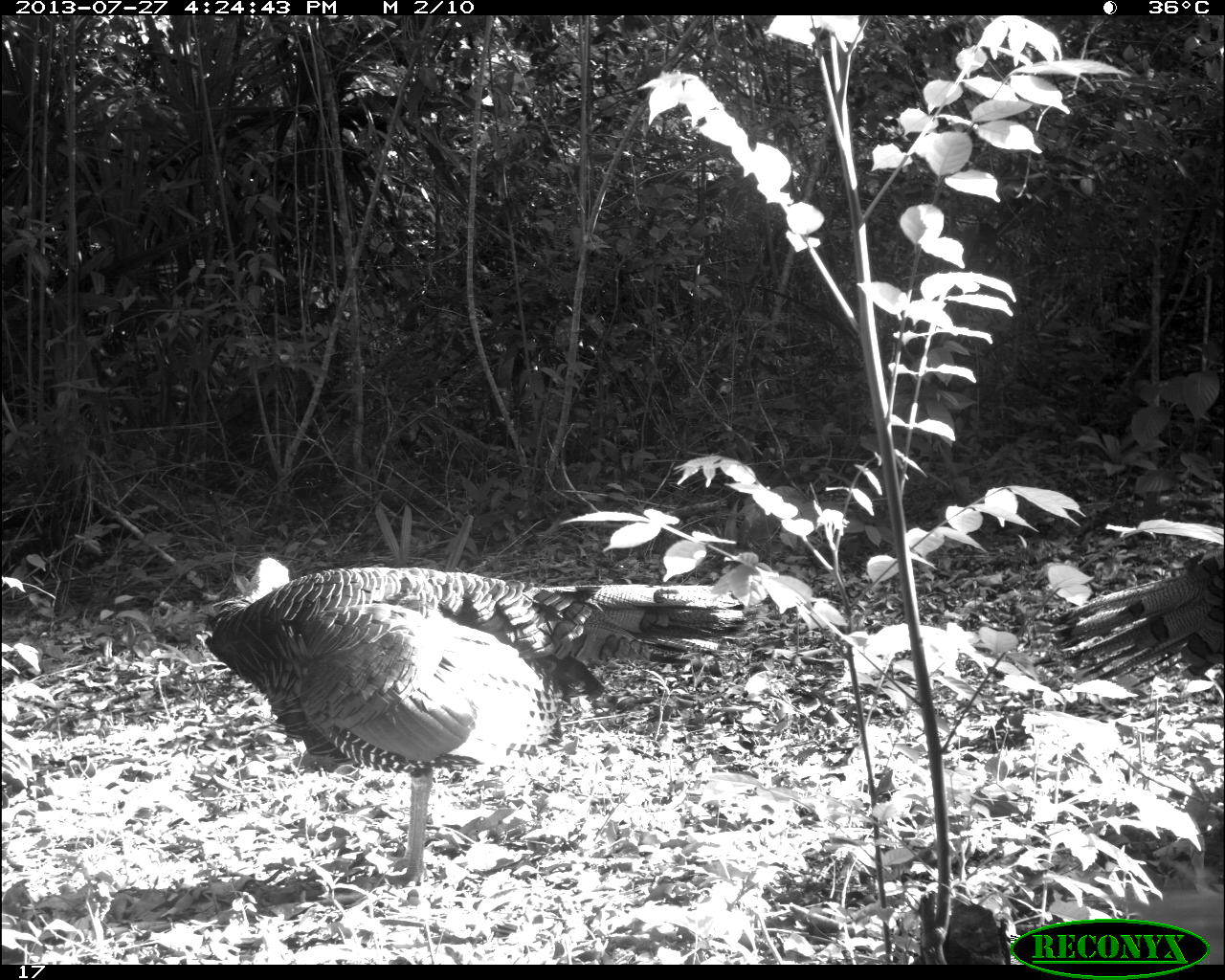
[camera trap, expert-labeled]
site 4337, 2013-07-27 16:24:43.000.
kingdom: Animalia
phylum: Chordata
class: Aves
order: Galliformes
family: Phasianidae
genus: Meleagris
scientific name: Meleagris ocellata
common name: ocellated turkey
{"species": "Meleagris ocellata (ocellated turkey)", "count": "2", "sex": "male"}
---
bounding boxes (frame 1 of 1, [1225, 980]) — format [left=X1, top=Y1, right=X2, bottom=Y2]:
meleagris ocellata: [left=198, top=556, right=744, bottom=892]; [left=1045, top=544, right=1225, bottom=696]